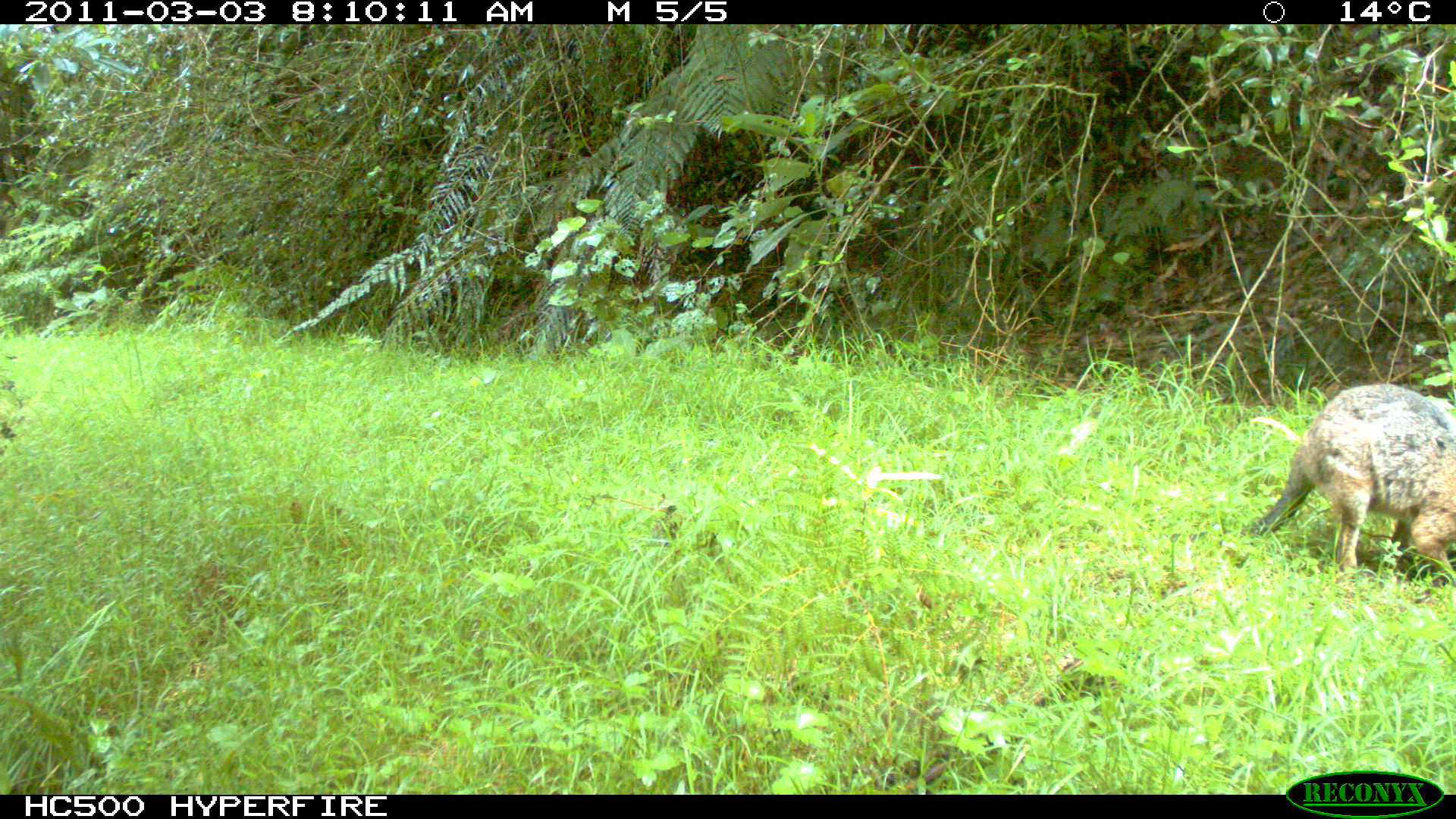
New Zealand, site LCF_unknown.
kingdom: Animalia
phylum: Chordata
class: Mammalia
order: Diprotodontia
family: Macropodidae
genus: Notamacropus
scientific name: Notamacropus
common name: wallaby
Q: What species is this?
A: Wallaby (Notamacropus).